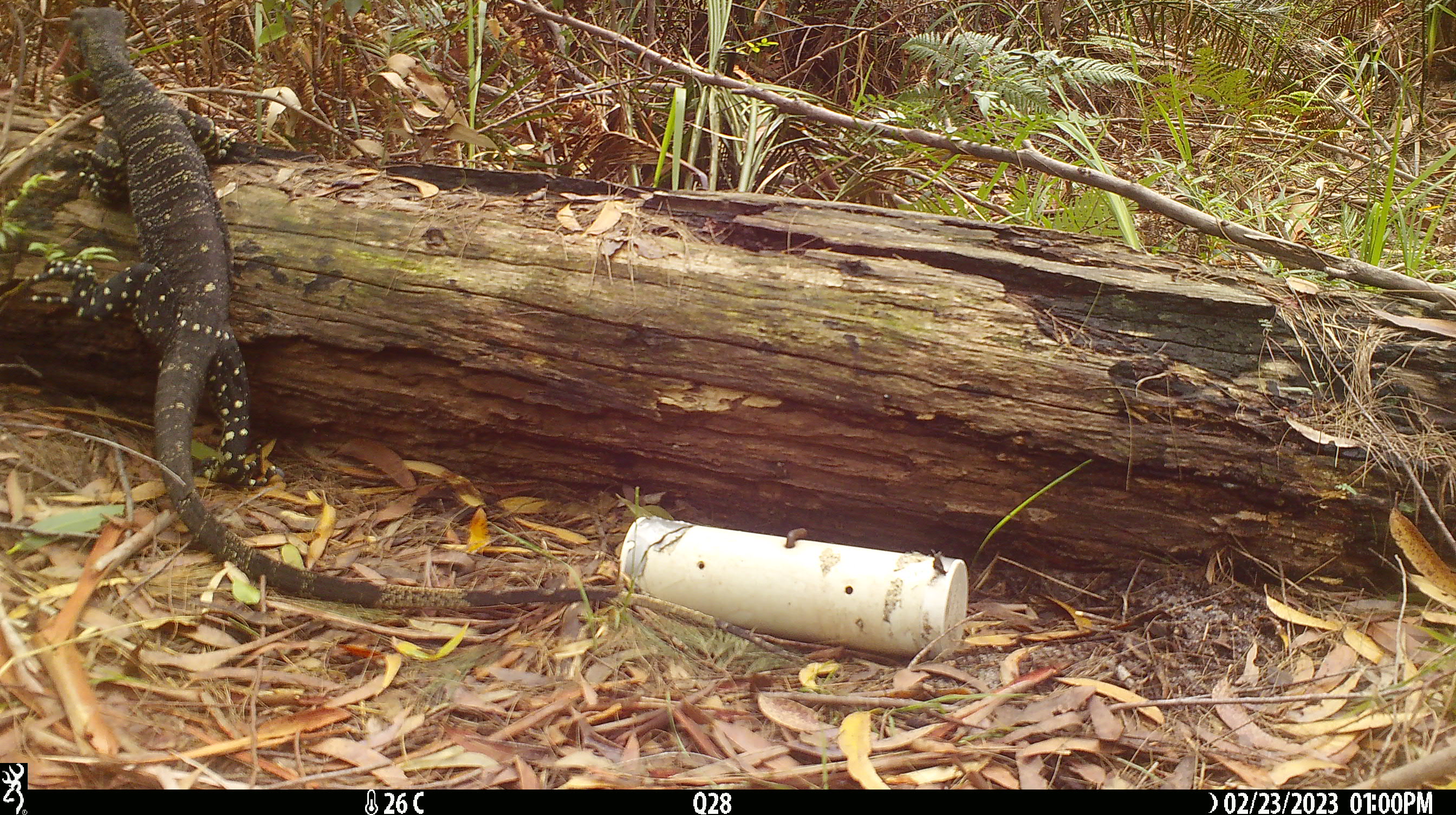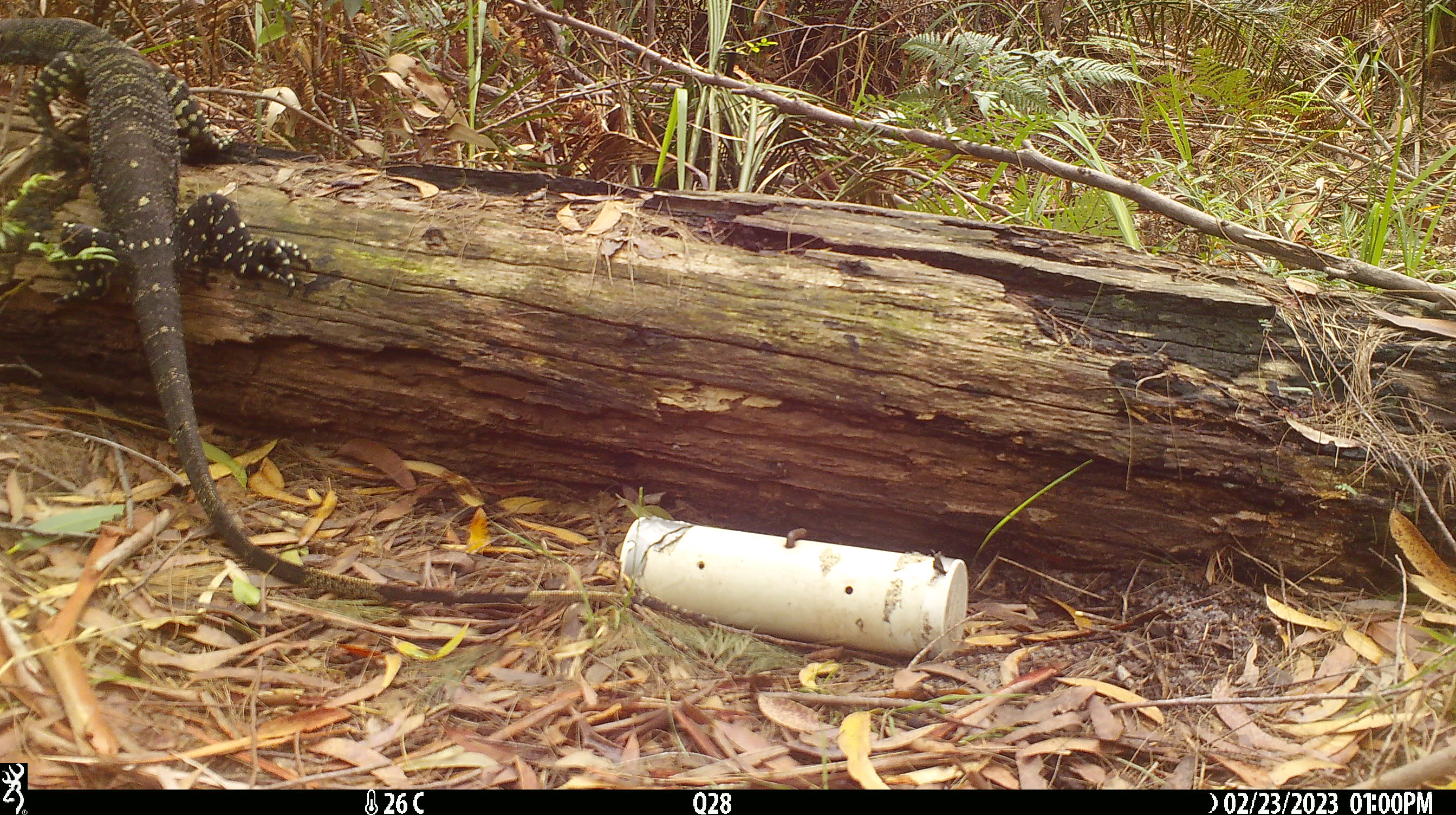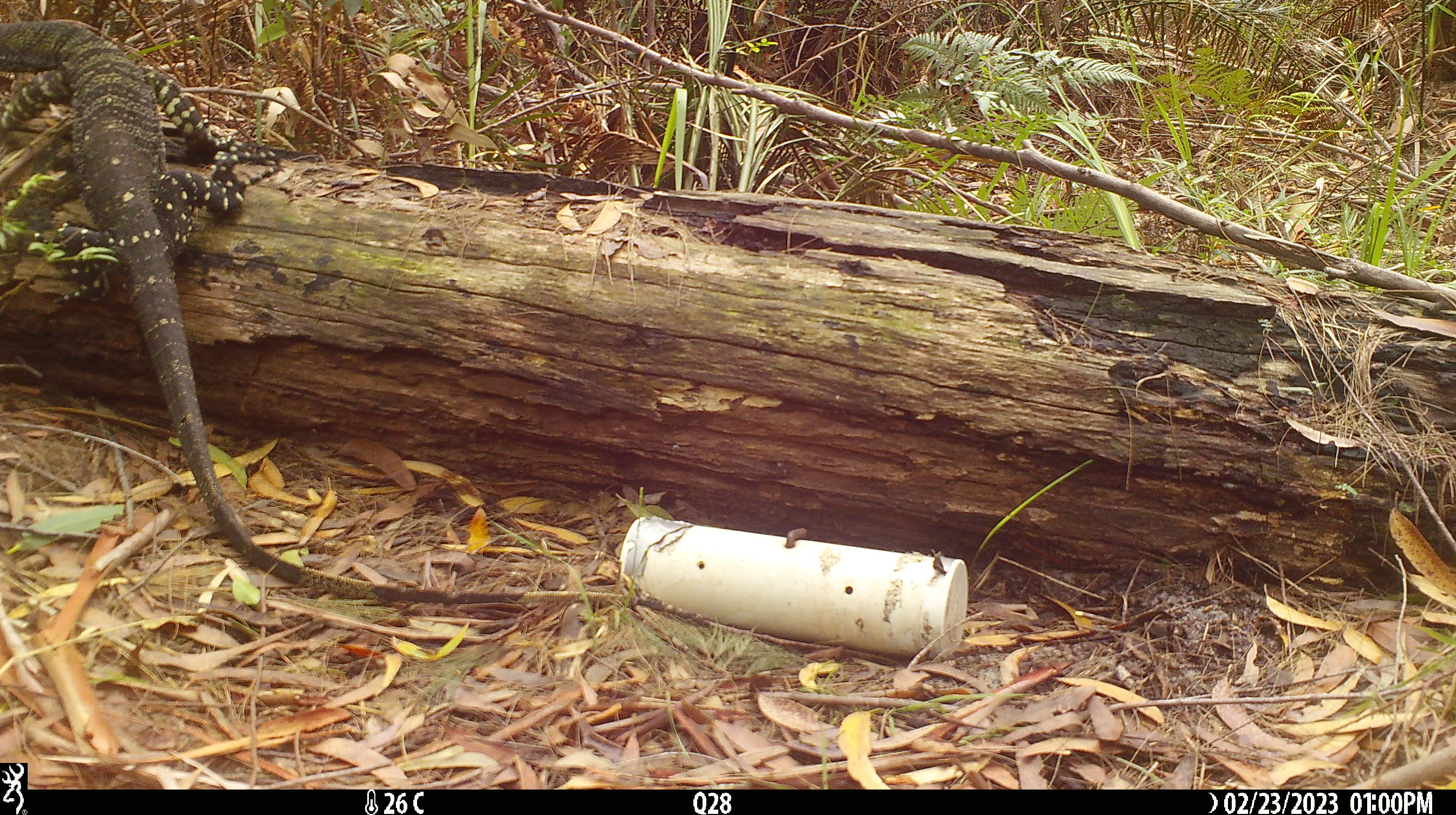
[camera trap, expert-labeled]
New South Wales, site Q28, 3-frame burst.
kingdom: Animalia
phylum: Chordata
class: Reptilia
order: Squamata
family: Varanidae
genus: Varanus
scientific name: Varanus varius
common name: lace monitor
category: goanna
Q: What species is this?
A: Goanna (lace monitor) (Varanus varius).